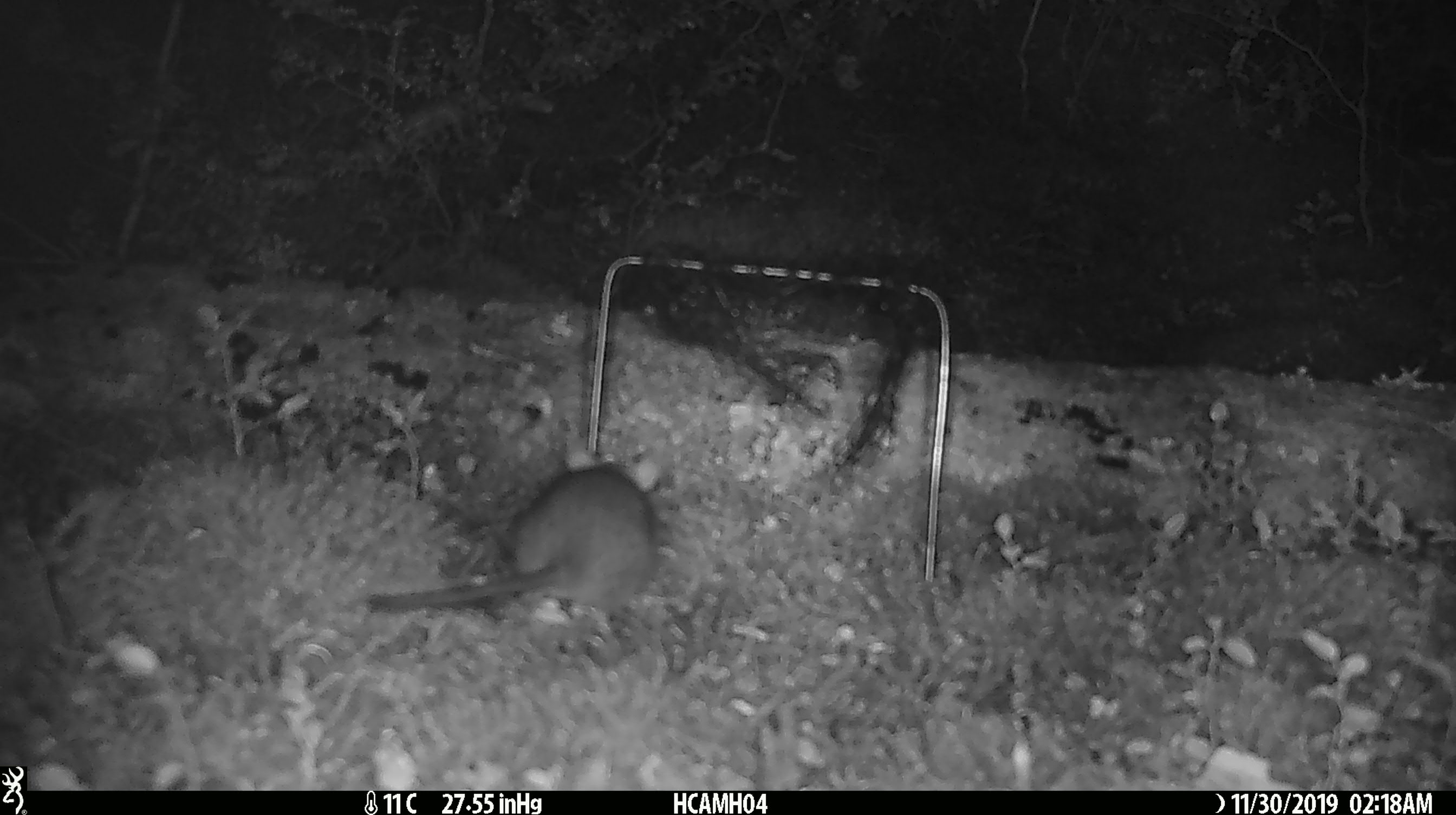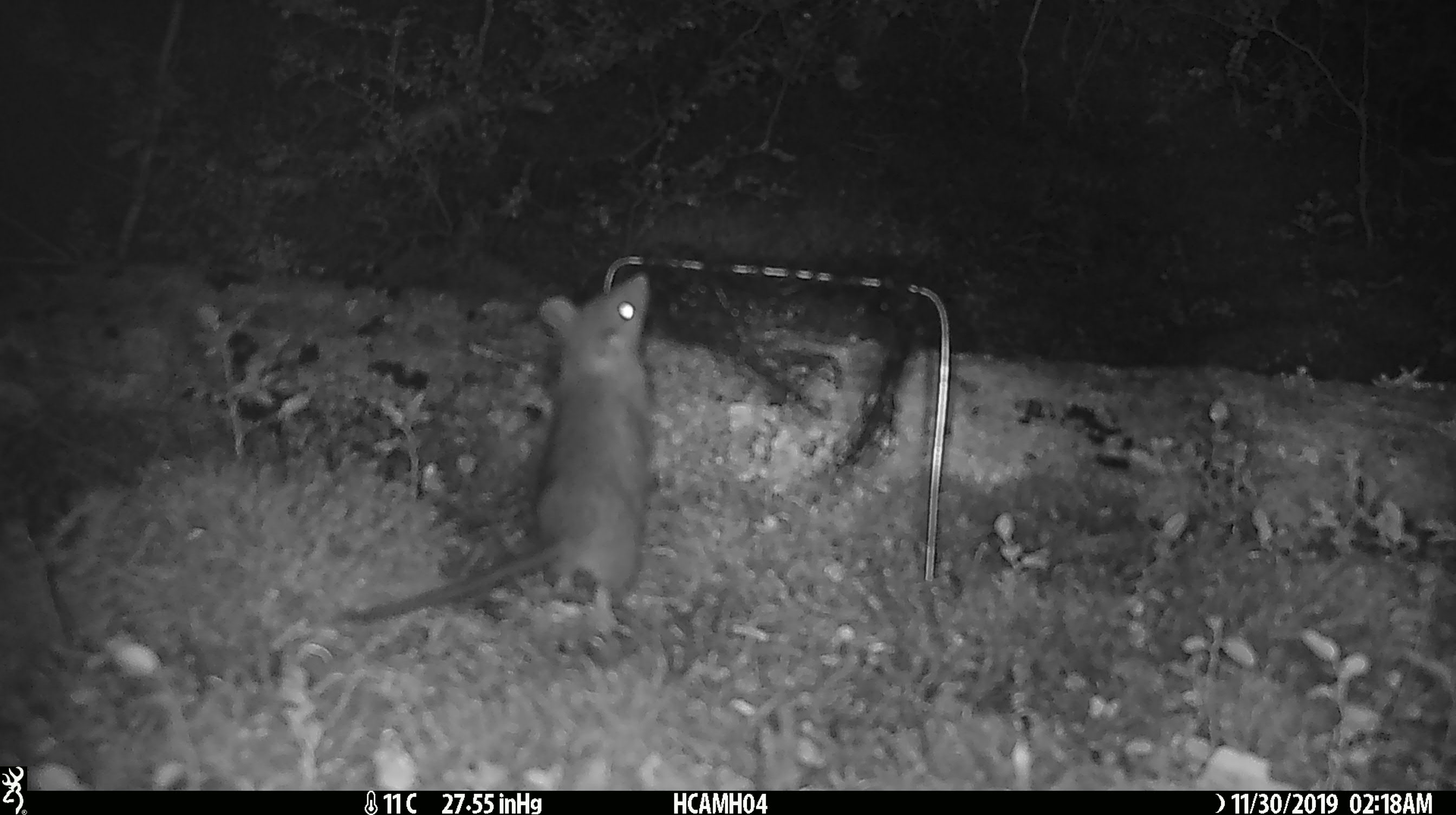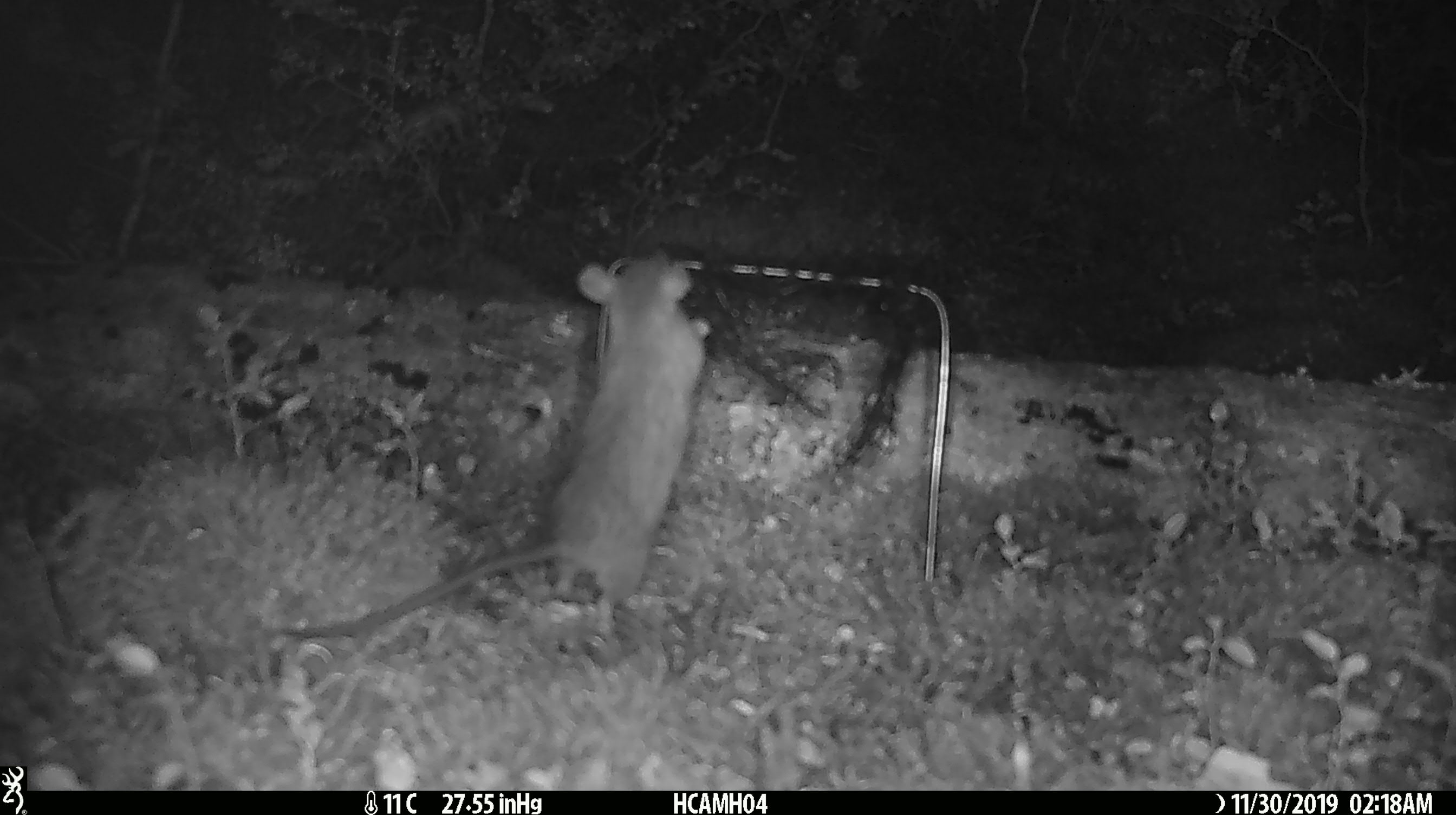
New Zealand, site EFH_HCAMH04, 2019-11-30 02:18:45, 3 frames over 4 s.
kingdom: Animalia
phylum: Chordata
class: Mammalia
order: Rodentia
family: Muridae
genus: Rattus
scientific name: Rattus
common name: rat